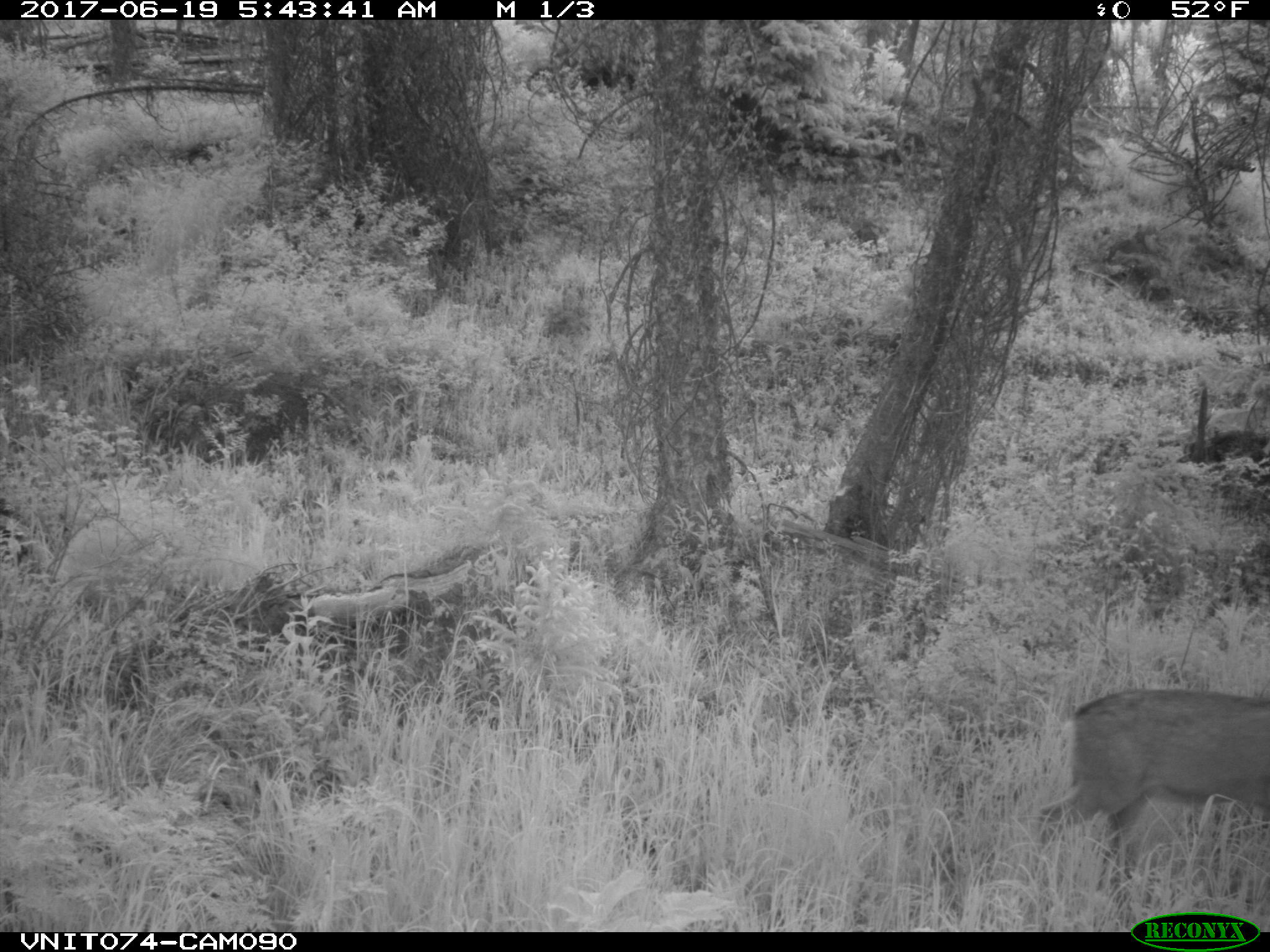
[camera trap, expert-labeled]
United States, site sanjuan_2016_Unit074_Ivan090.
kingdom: Animalia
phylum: Chordata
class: Mammalia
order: Artiodactyla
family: Cervidae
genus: Odocoileus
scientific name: Odocoileus hemionus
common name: mule deer